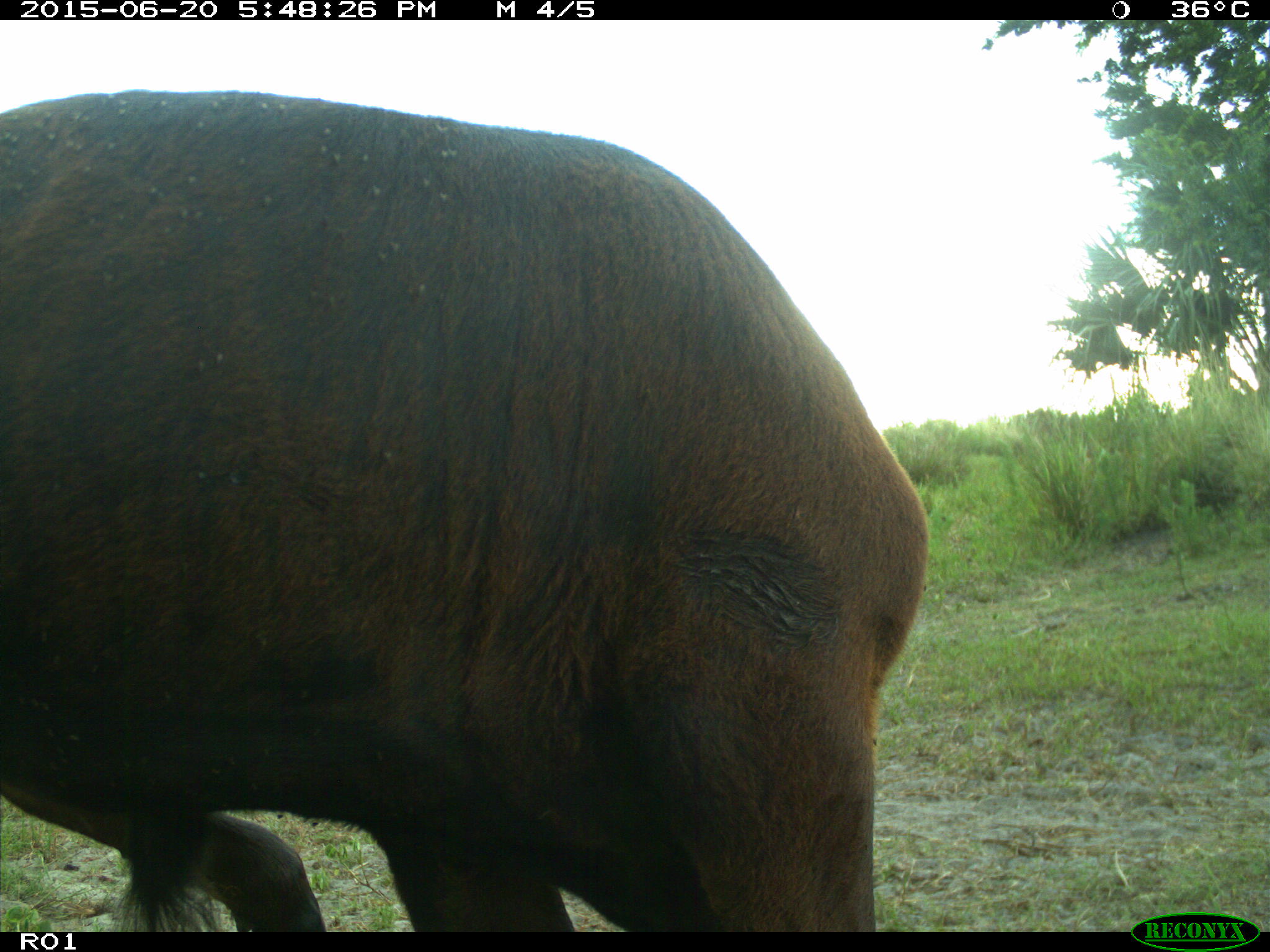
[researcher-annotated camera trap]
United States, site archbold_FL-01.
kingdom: Animalia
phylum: Chordata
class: Mammalia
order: Artiodactyla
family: Bovidae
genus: Bos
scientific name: Bos taurus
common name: domestic cow